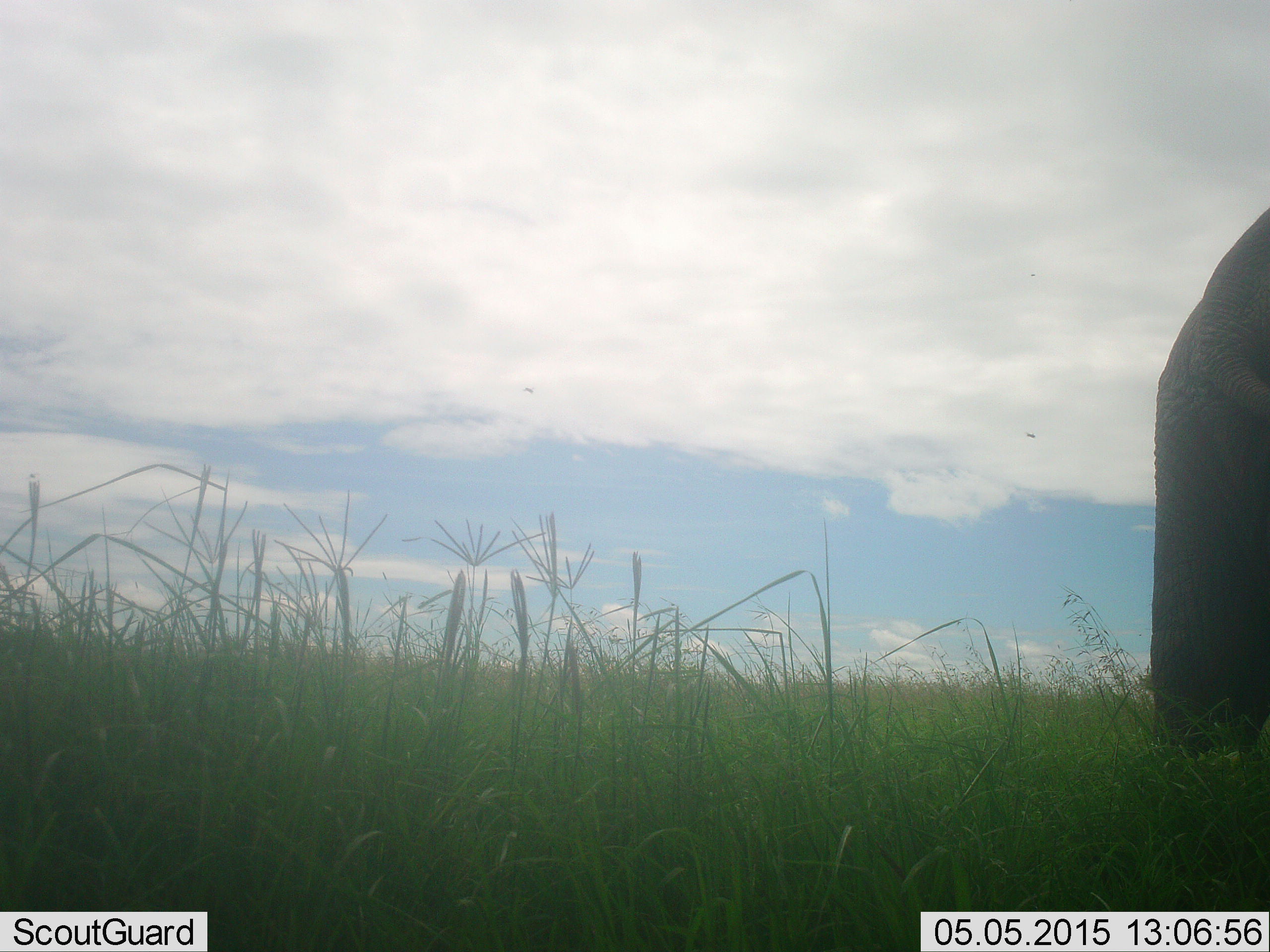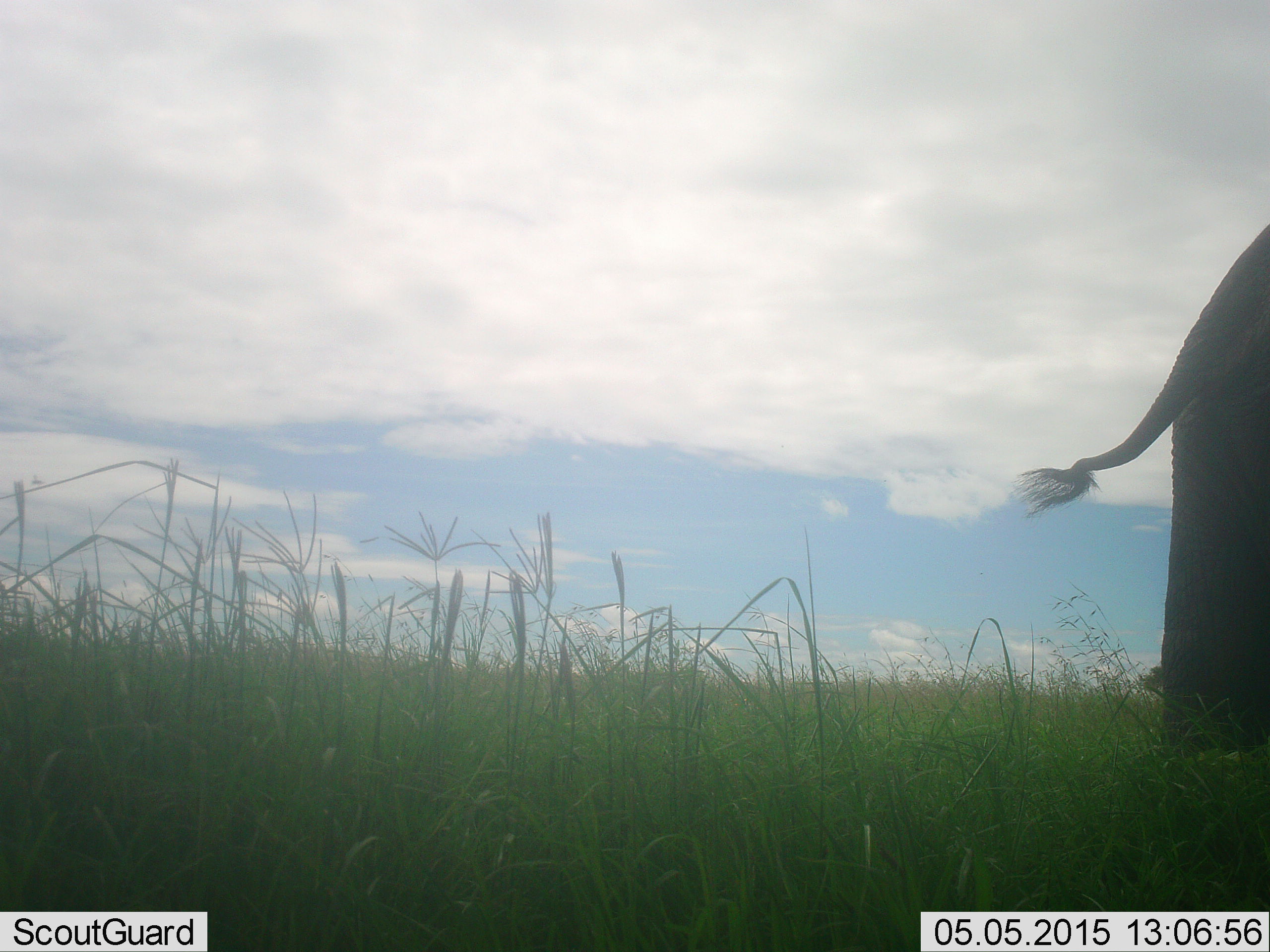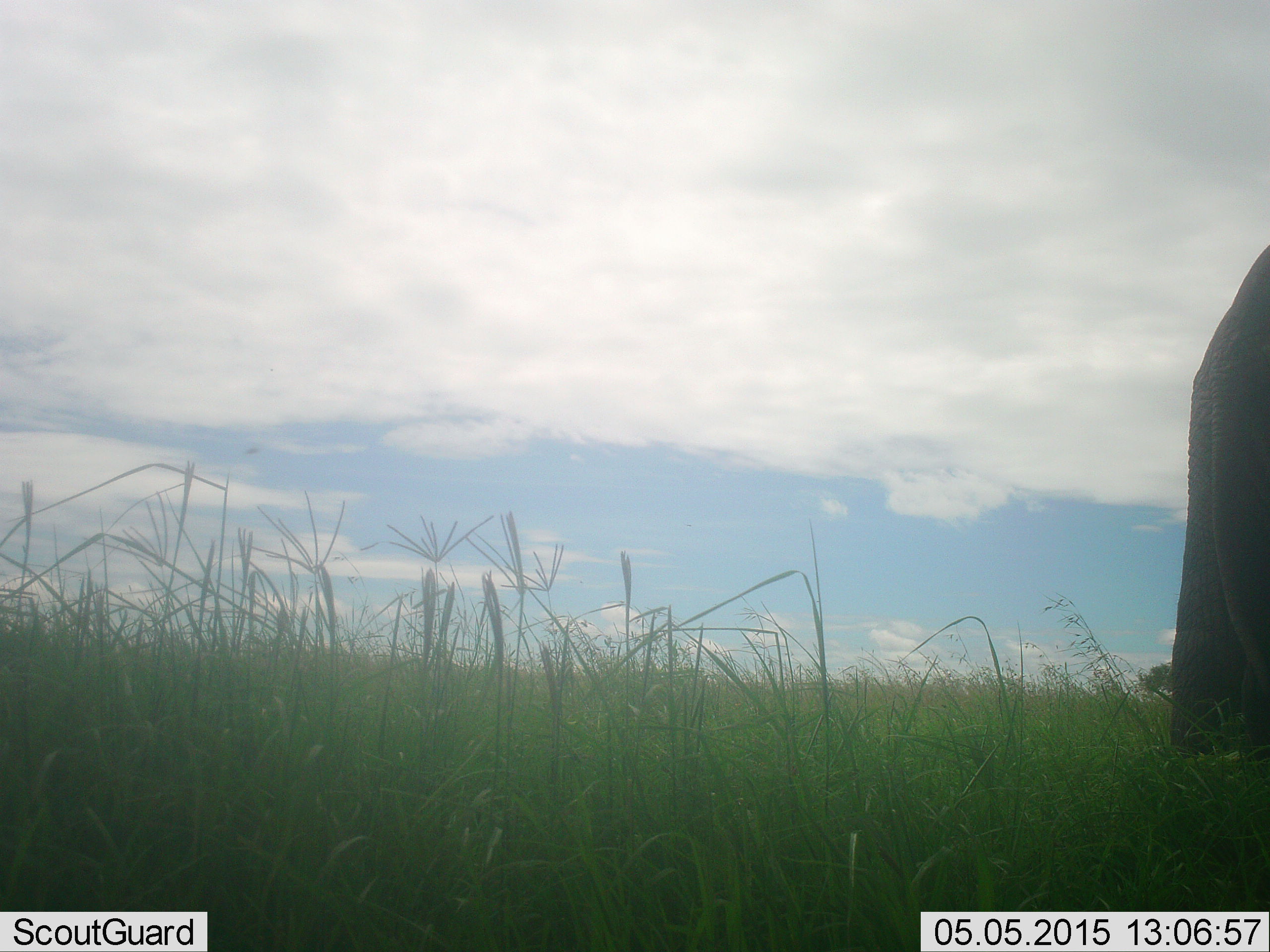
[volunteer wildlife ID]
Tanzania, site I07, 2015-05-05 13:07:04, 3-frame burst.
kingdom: Animalia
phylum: Chordata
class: Mammalia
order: Proboscidea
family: Elephantidae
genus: Loxodonta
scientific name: Loxodonta africana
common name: african bush elephant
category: elephant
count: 1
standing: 100%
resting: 0%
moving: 0%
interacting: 0%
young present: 0%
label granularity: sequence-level